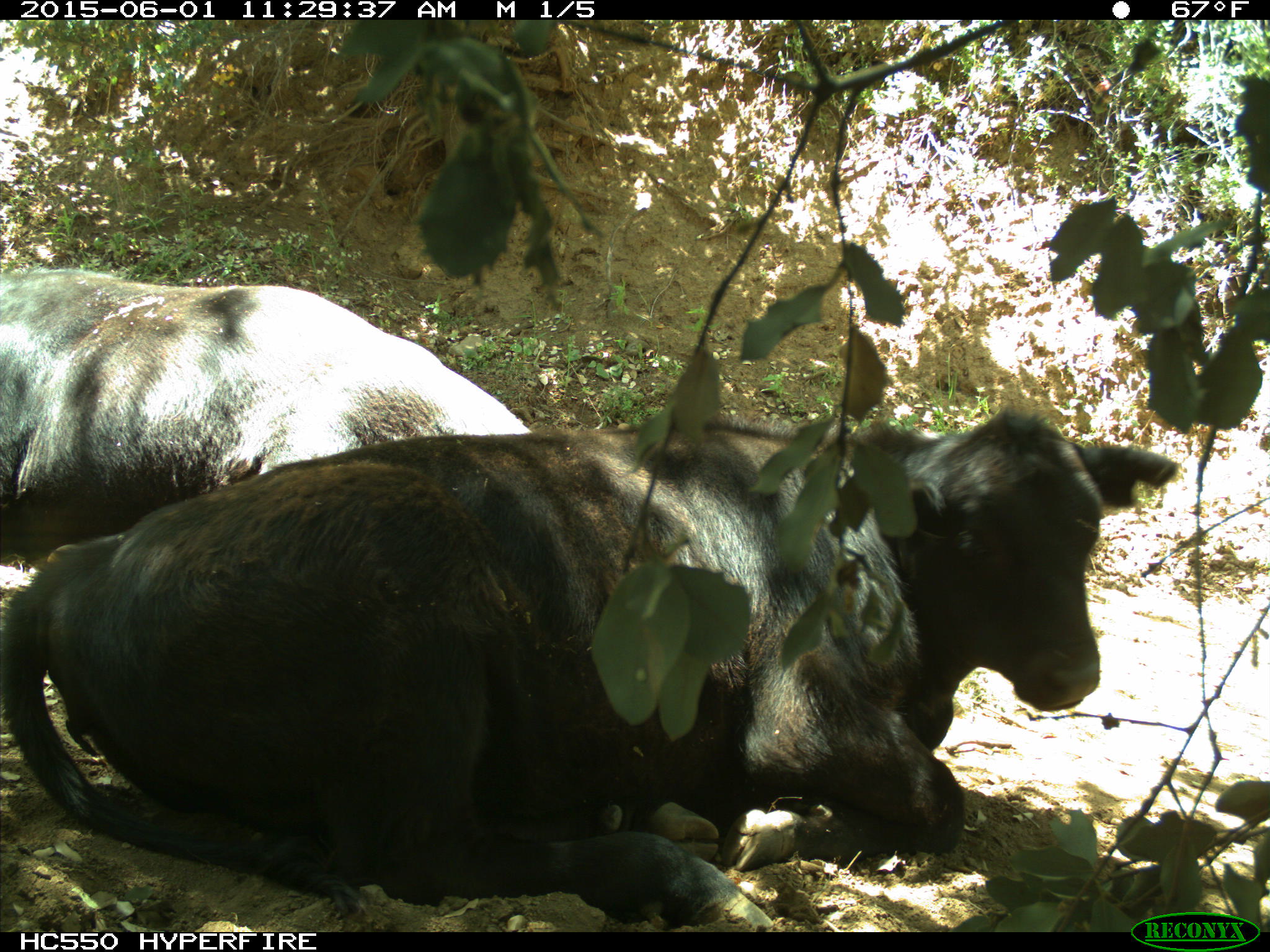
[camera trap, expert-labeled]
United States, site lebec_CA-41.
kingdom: Animalia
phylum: Chordata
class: Mammalia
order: Artiodactyla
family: Bovidae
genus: Bos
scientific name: Bos taurus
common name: domestic cow